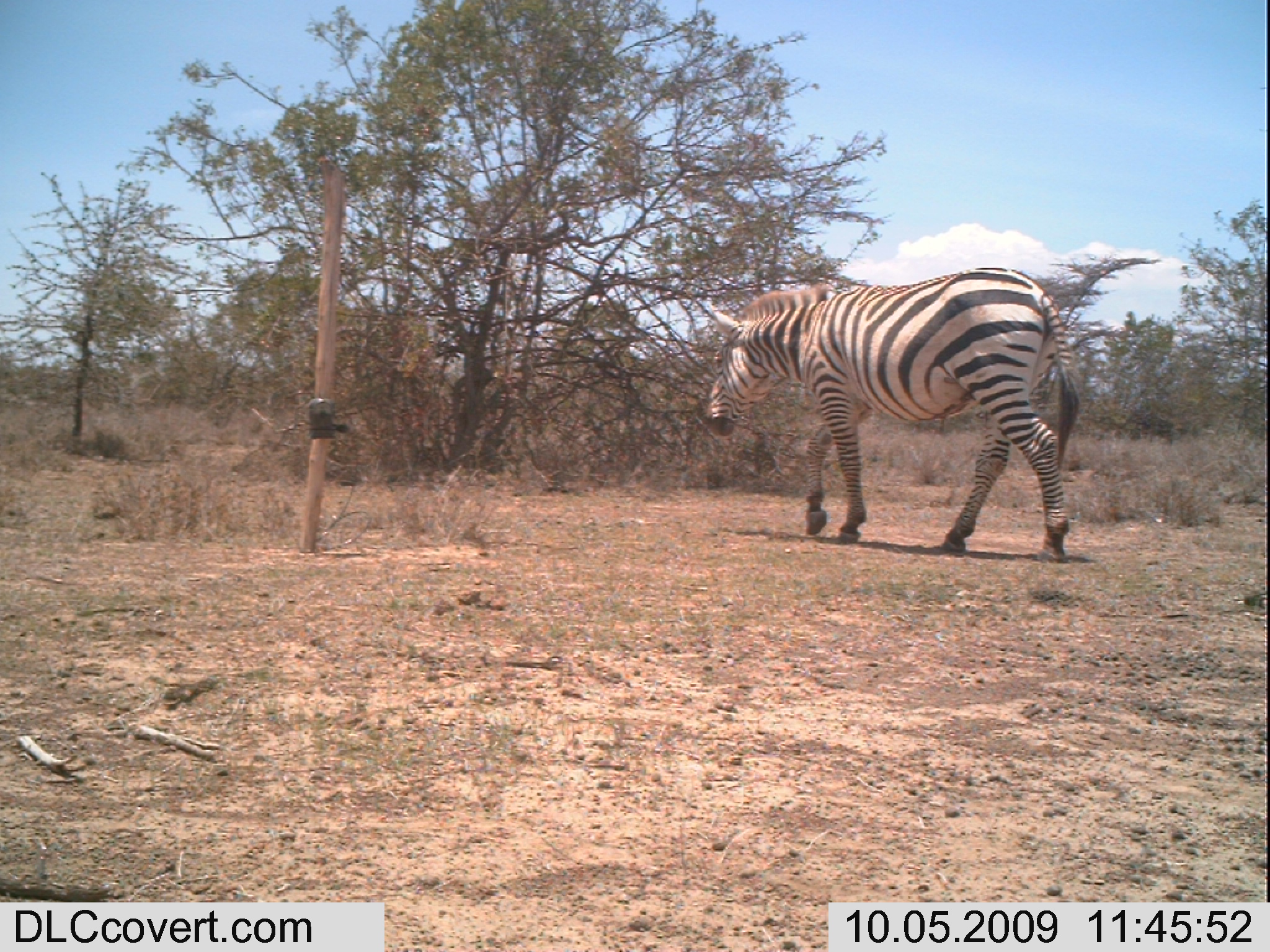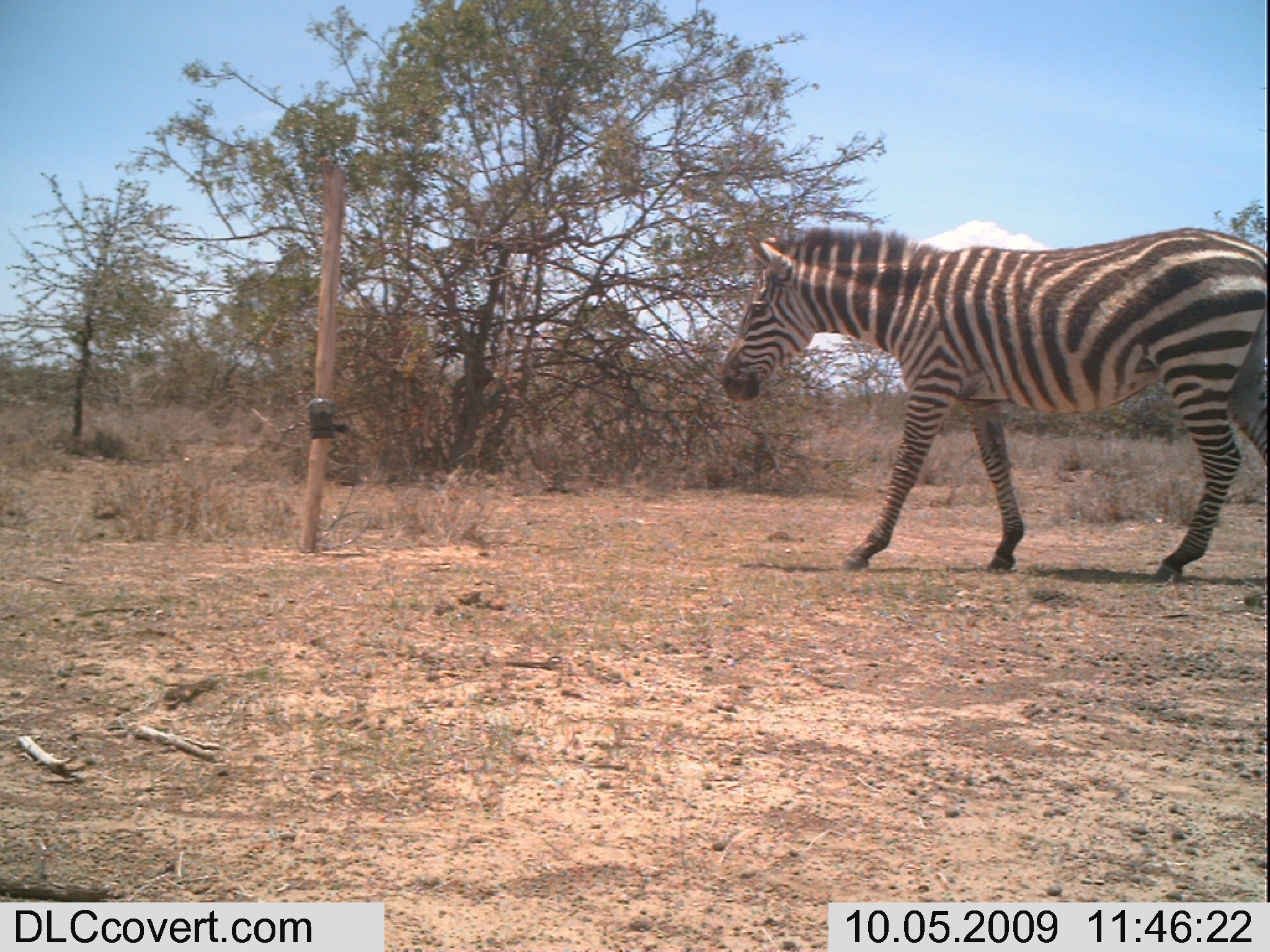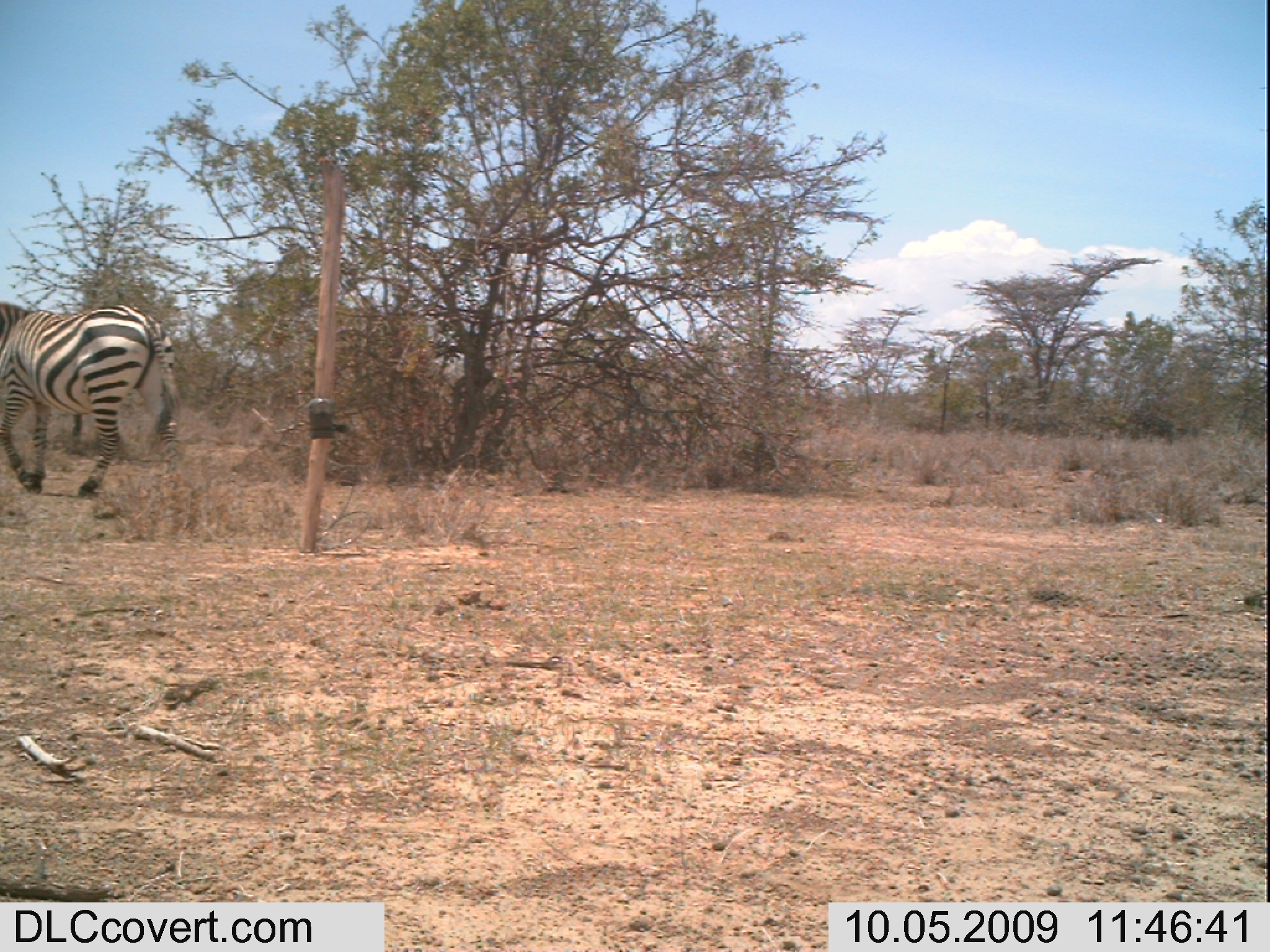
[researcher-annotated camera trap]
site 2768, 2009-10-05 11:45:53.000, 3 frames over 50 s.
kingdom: Animalia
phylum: Chordata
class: Mammalia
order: Perissodactyla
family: Equidae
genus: Equus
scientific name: Equus quagga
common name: plains zebra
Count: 1.